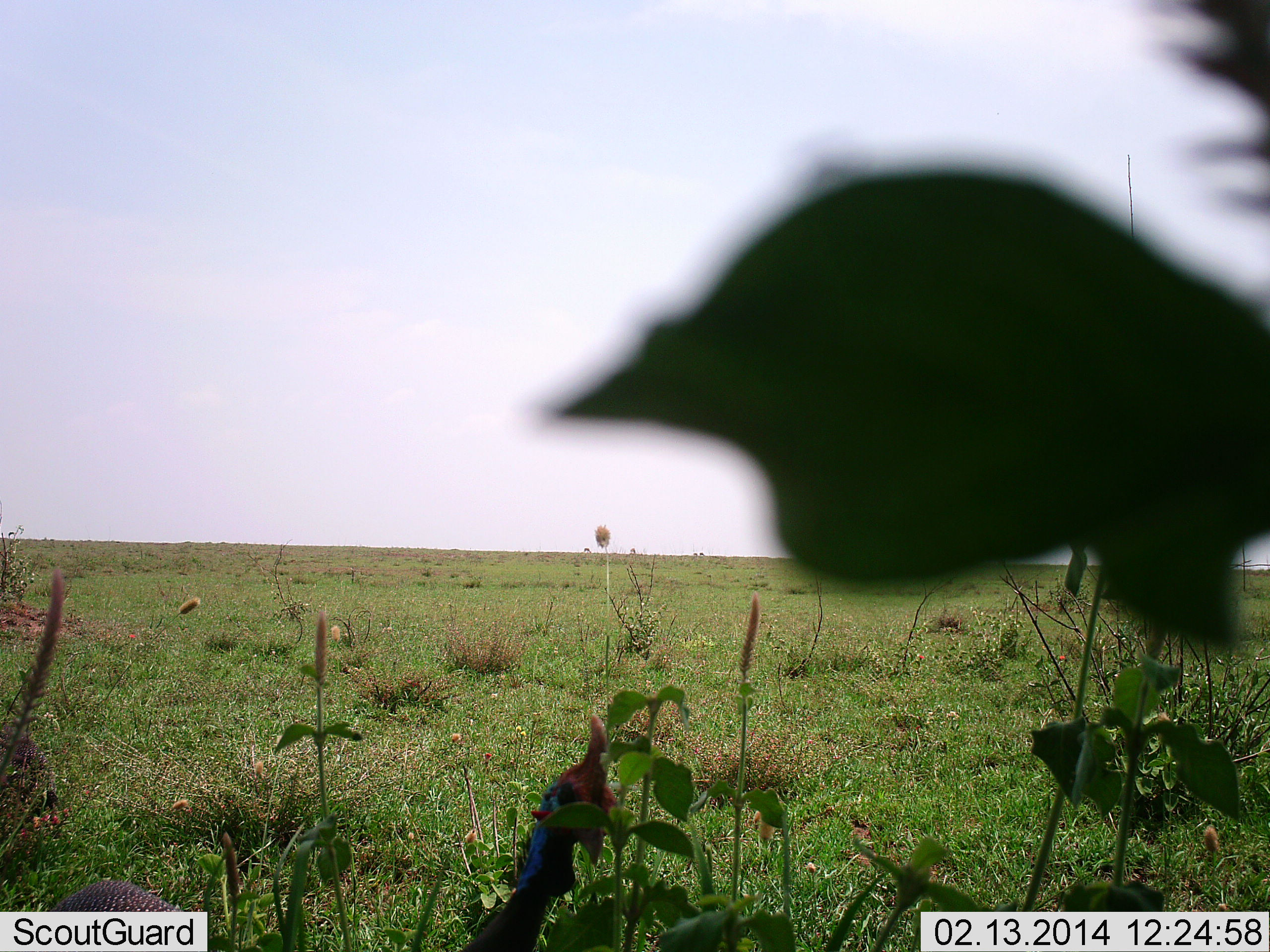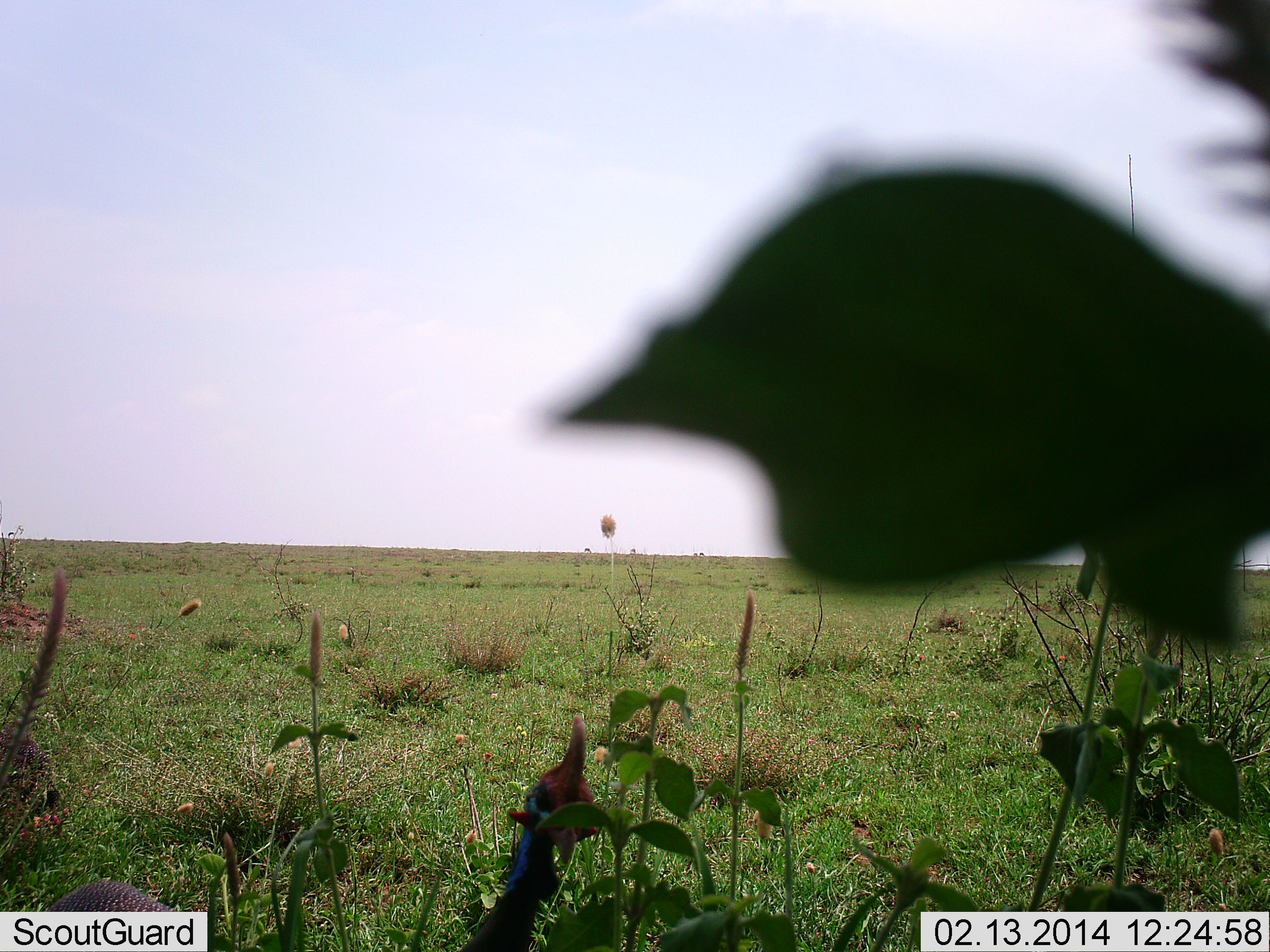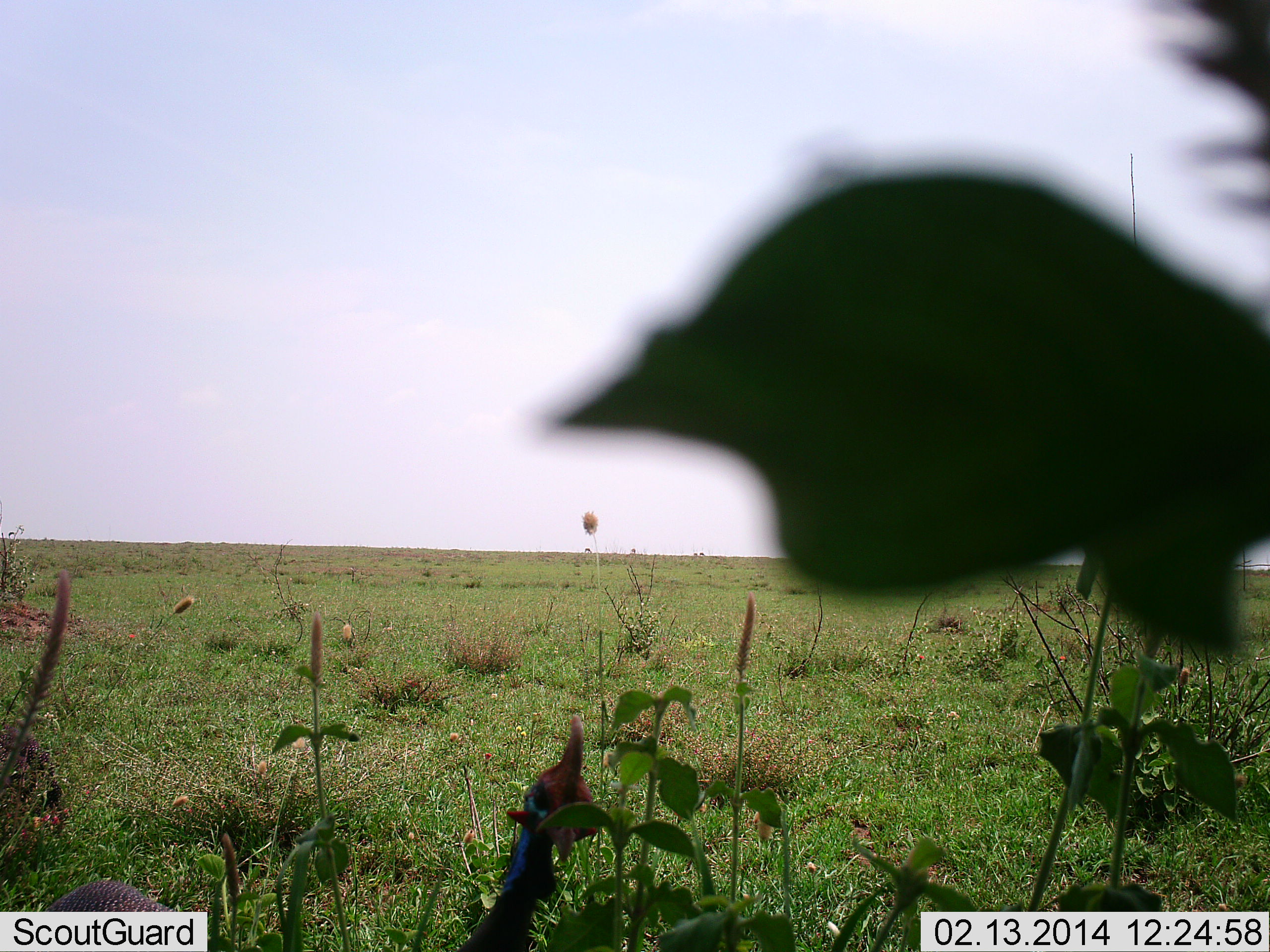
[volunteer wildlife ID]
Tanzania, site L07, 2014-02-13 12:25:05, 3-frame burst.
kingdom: Animalia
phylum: Chordata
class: Aves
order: Galliformes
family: Numididae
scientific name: Numididae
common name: guinea fowl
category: guineafowl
Guineafowl (guinea fowl) (Numididae), count 1. Behavior (volunteer vote fractions): standing 90%, resting 0%, moving 20%, interacting 0%. Young present (vote fraction): 0%. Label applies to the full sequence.